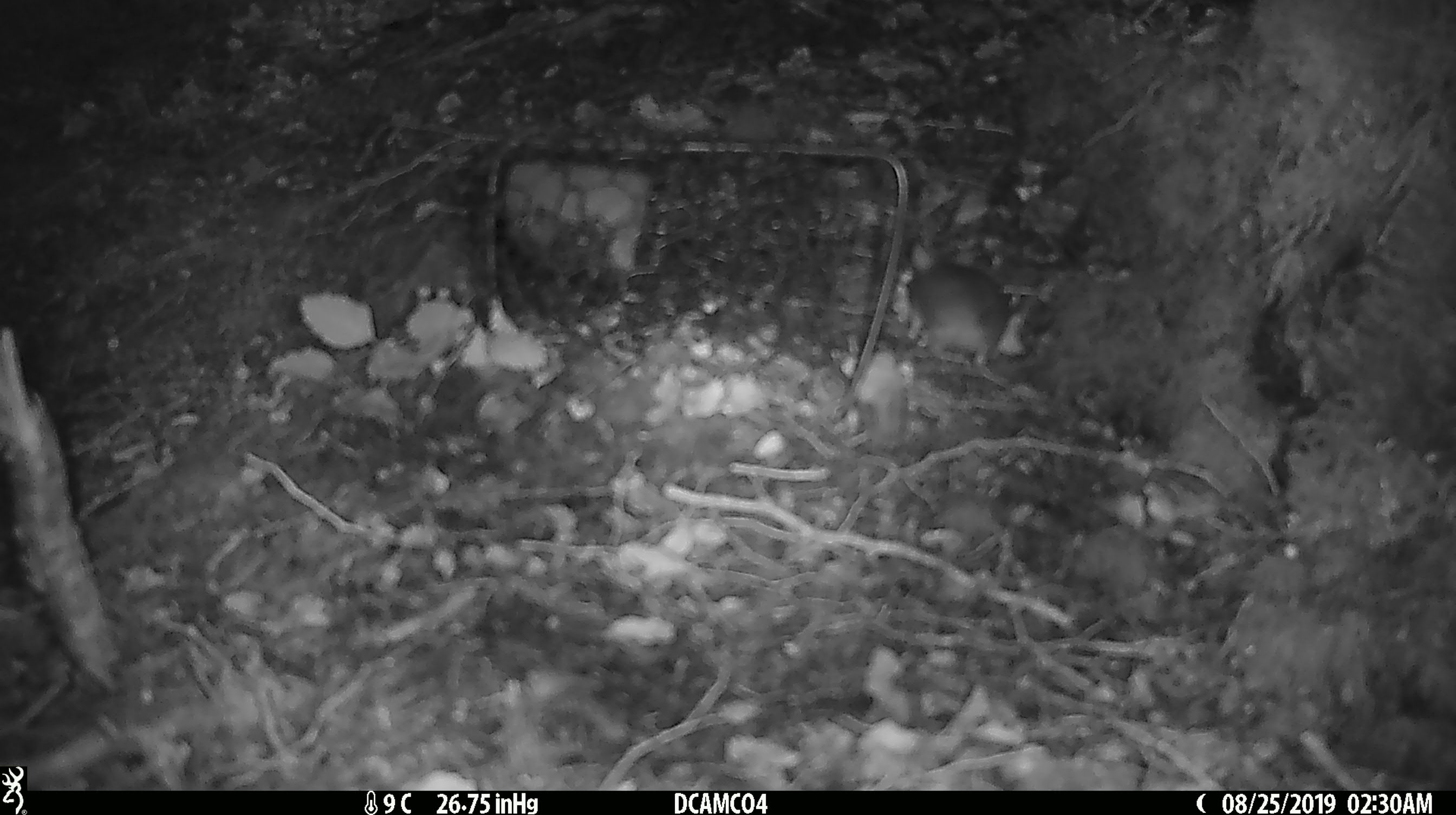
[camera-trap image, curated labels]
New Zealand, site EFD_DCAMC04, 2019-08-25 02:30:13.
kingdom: Animalia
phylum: Chordata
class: Mammalia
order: Rodentia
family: Muridae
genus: Mus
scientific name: Mus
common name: mouse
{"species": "mouse (Mus)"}